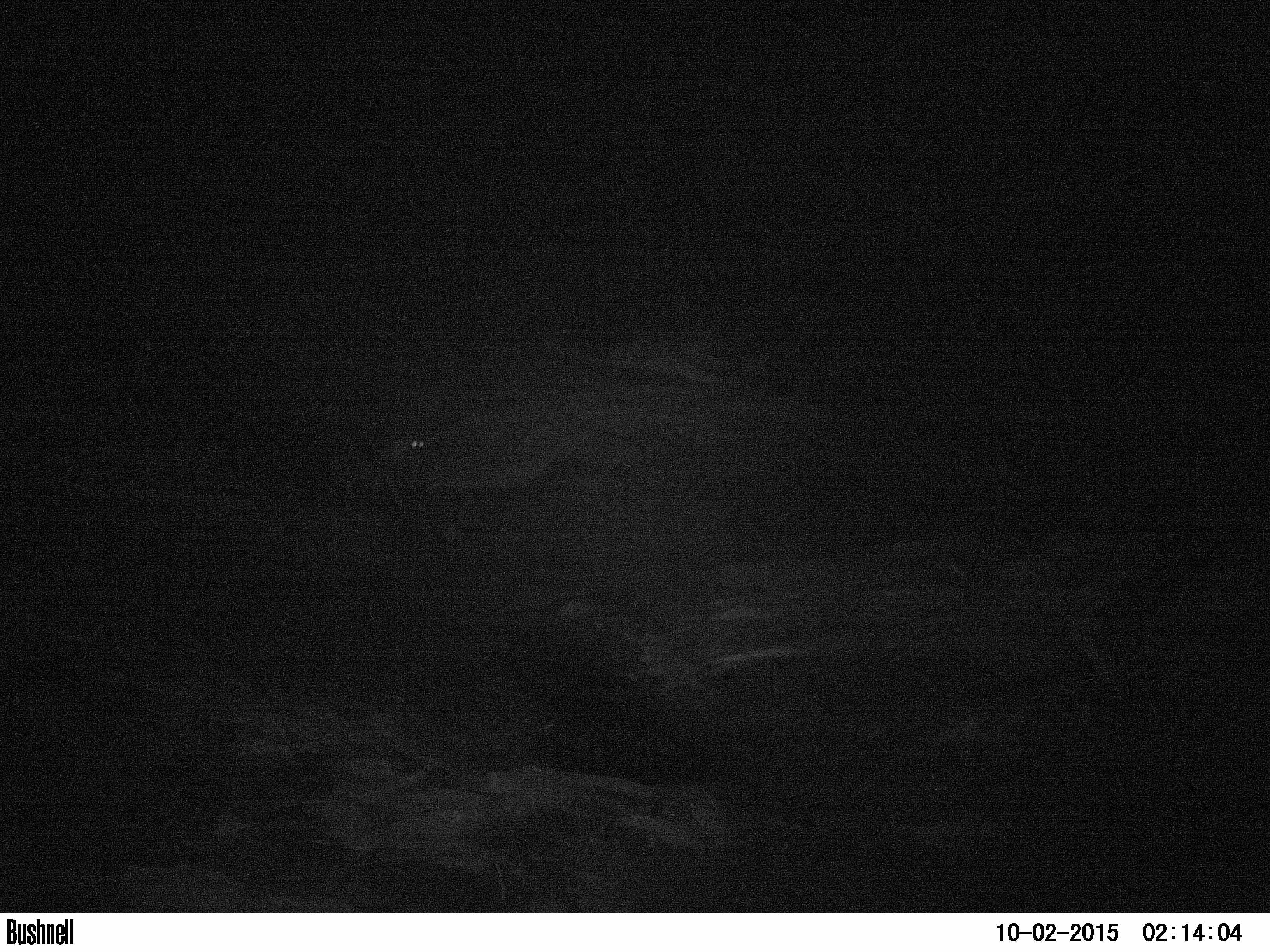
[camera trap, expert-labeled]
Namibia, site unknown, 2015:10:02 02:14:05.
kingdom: Animalia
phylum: Chordata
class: Mammalia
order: Carnivora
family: Hyaenidae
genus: Parahyaena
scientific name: Parahyaena brunnea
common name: brown hyena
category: hyaena brunnea